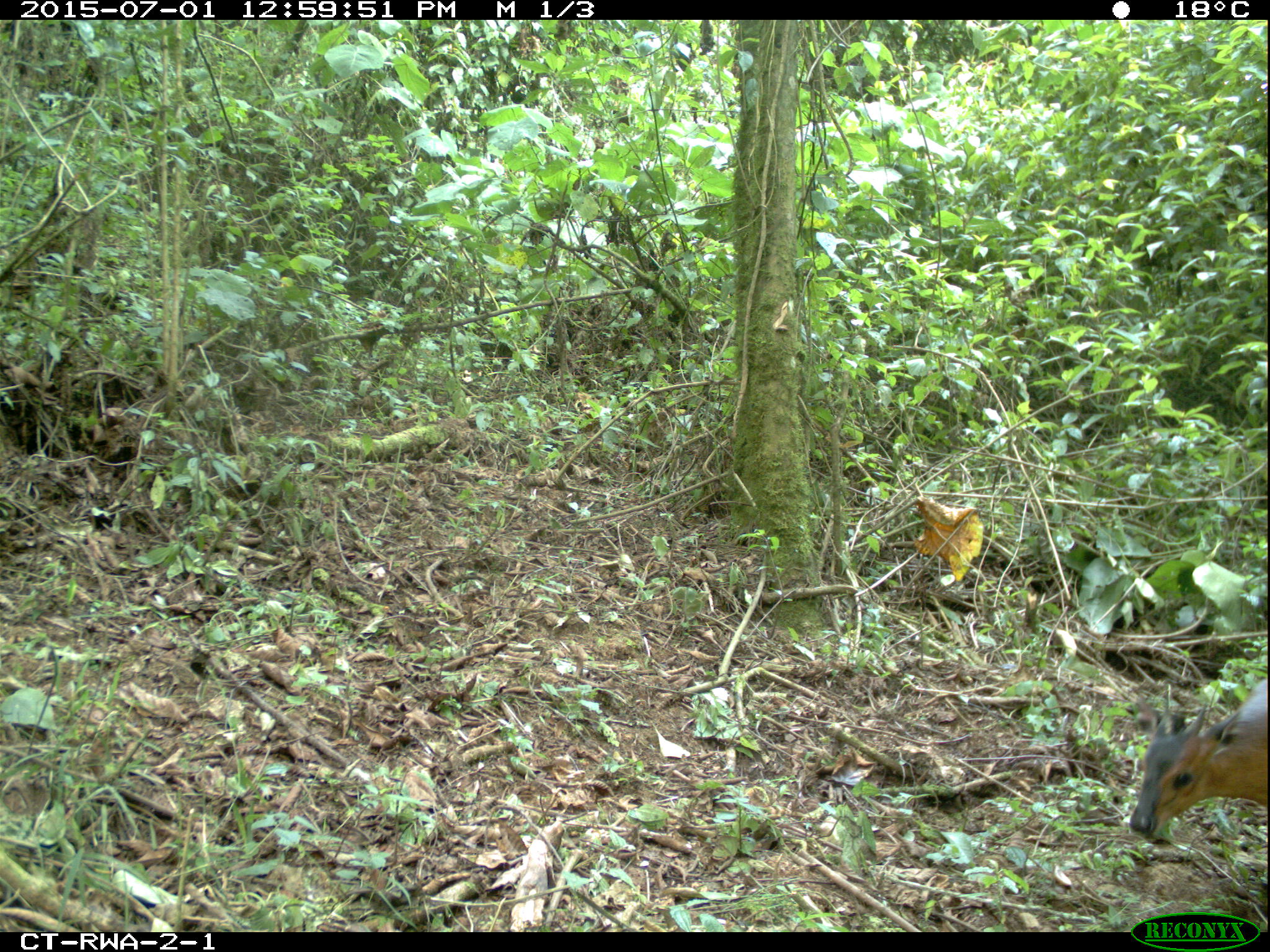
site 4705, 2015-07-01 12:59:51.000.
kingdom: Animalia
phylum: Chordata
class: Mammalia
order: Artiodactyla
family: Bovidae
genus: Cephalophus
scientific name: Cephalophus nigrifrons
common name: black-fronted duiker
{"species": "Cephalophus nigrifrons (black-fronted duiker)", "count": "1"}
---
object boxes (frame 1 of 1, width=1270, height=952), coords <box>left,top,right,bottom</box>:
cephalophus nigrifrons: <box>1128,677,1267,839</box>